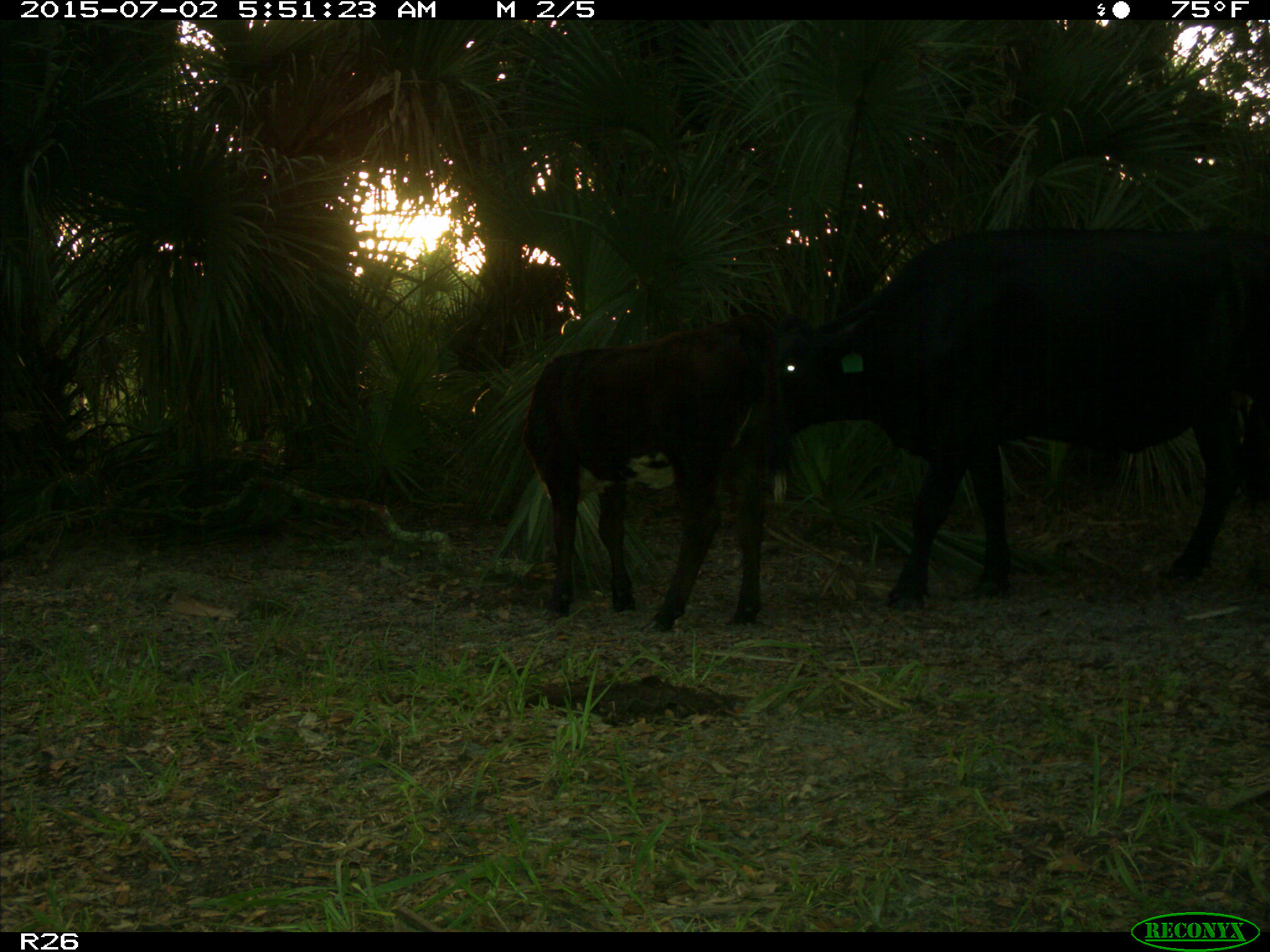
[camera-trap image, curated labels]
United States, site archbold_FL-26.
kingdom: Animalia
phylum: Chordata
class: Mammalia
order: Artiodactyla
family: Bovidae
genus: Bos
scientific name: Bos taurus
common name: domestic cow